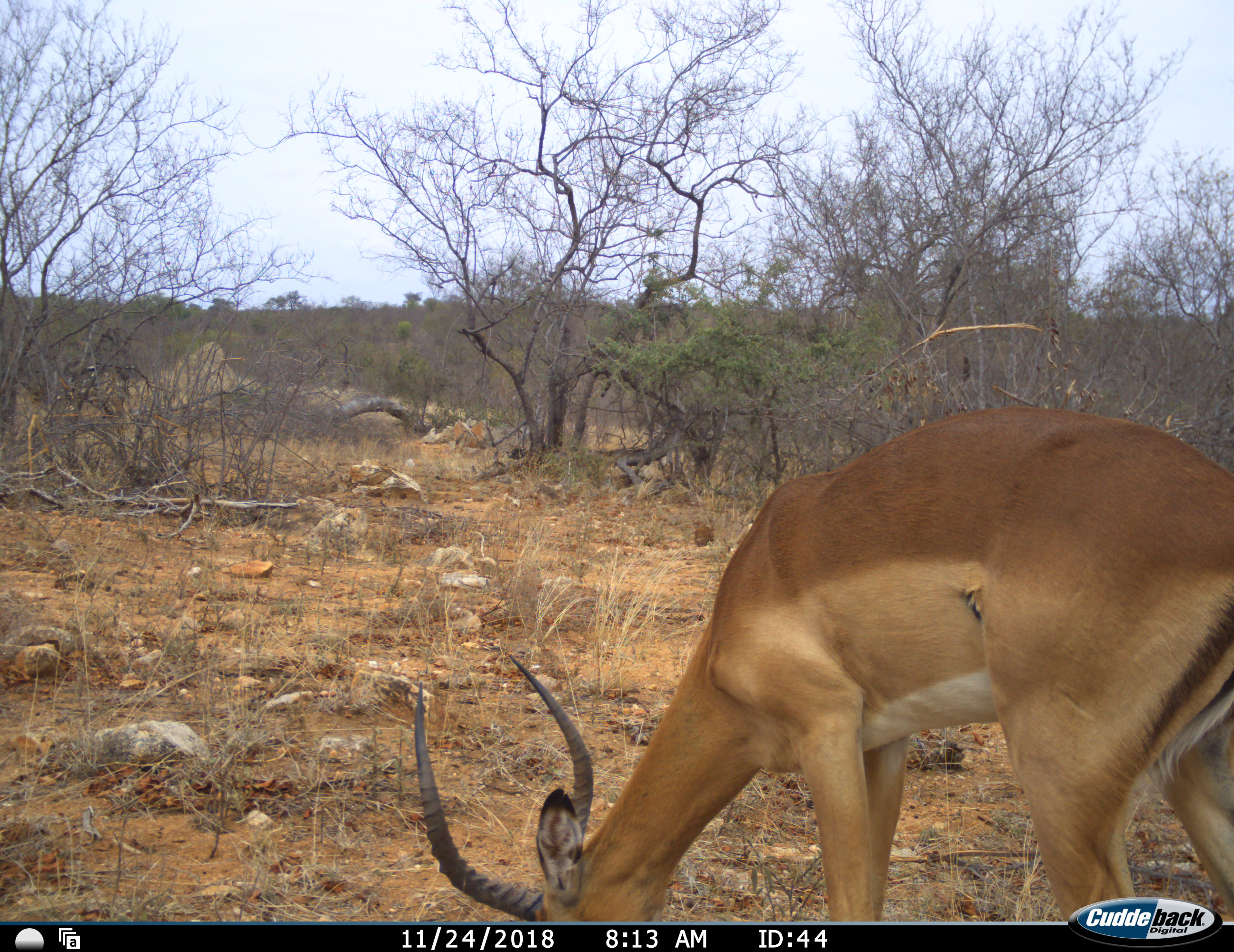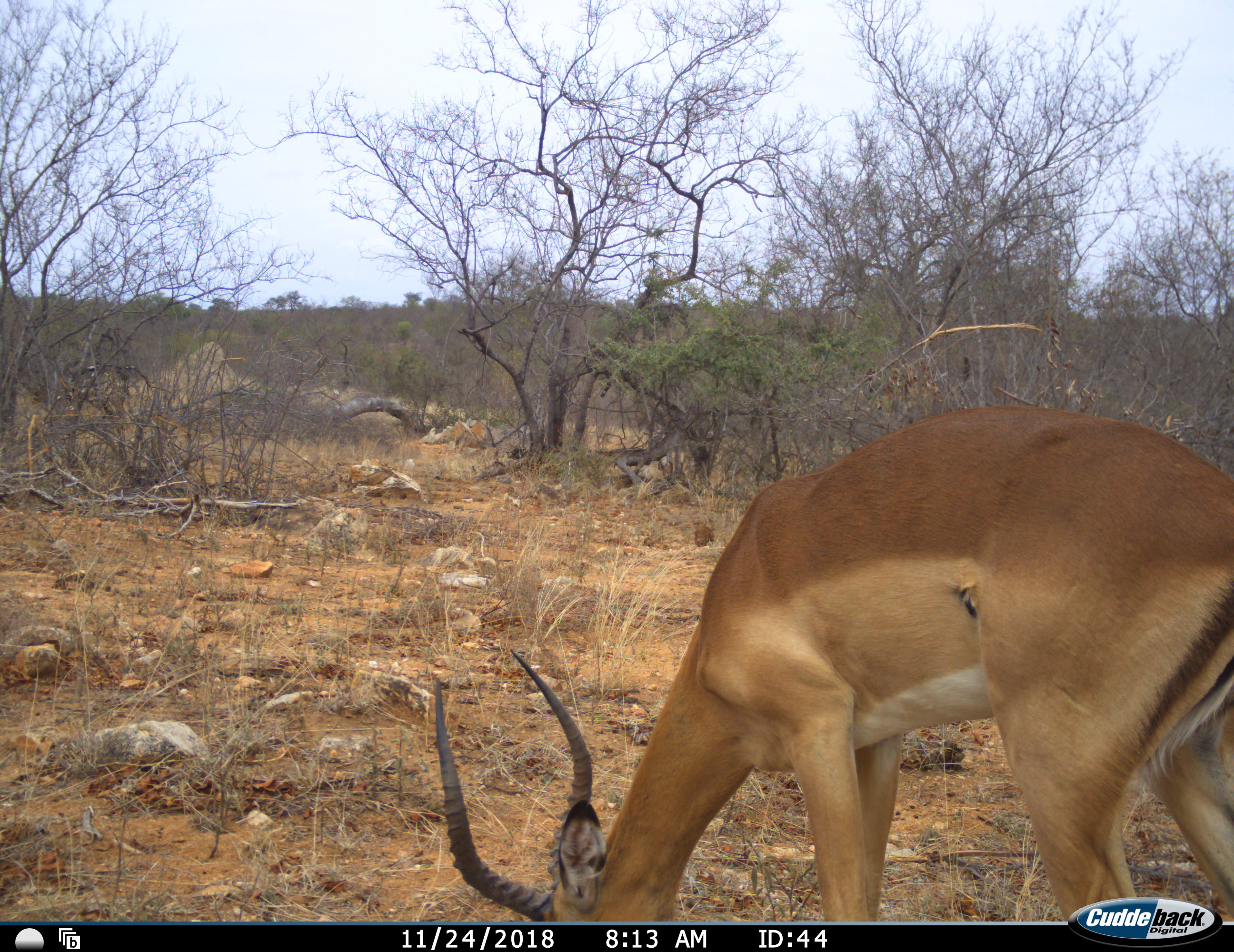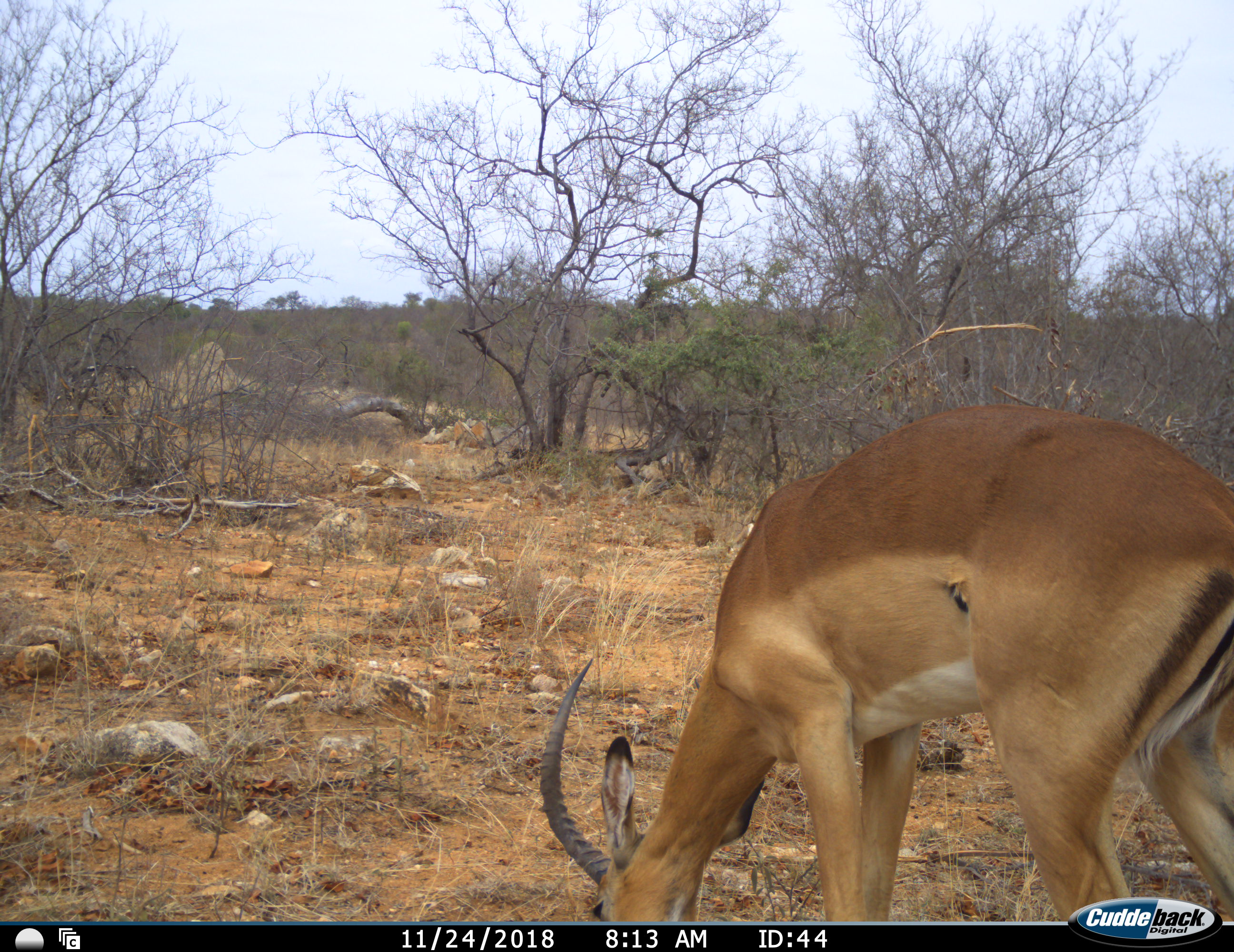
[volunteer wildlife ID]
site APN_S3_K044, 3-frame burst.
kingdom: Animalia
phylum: Chordata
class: Mammalia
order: Artiodactyla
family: Bovidae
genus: Aepyceros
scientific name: Aepyceros melampus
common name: impala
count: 1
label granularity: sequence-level